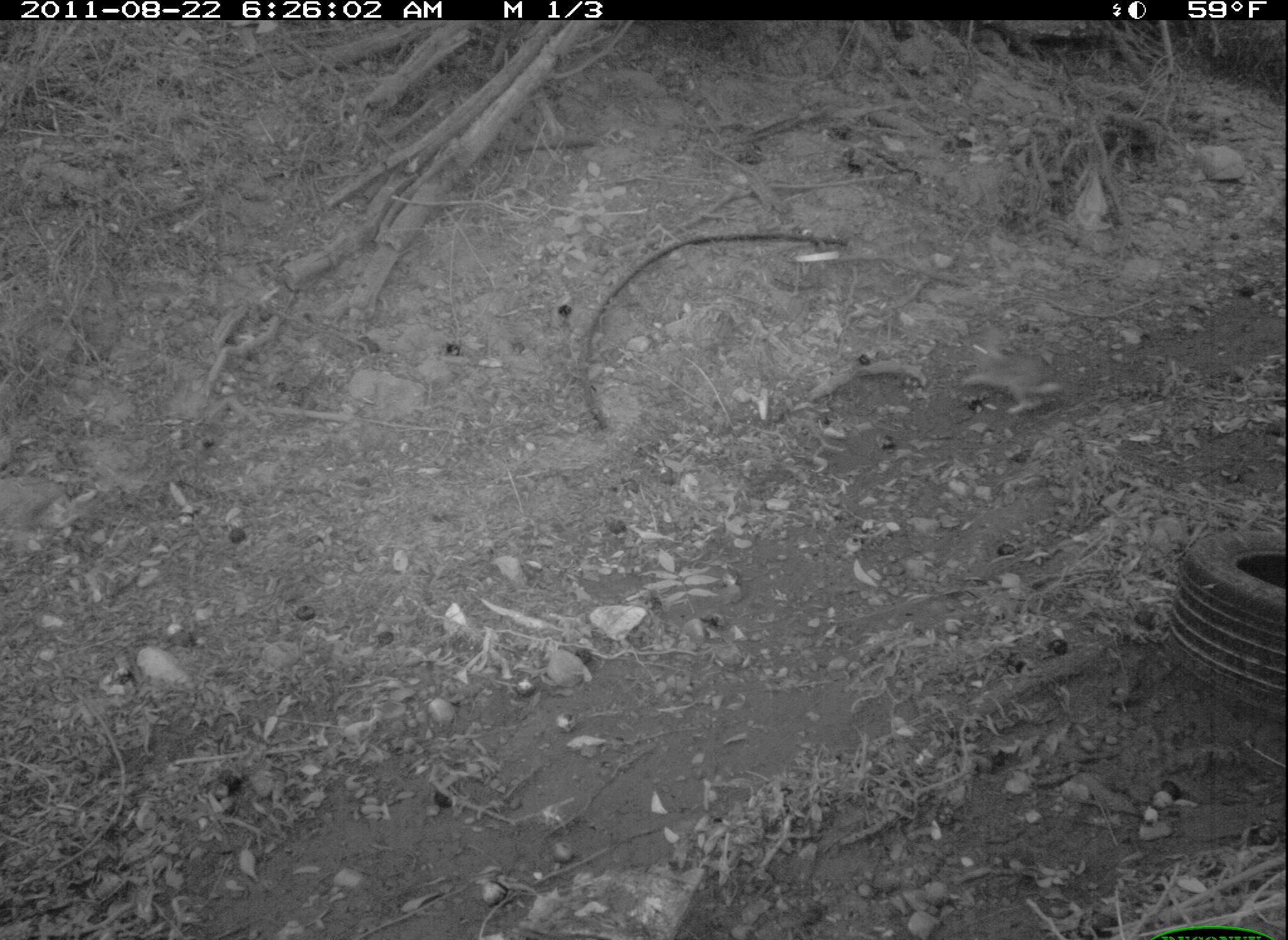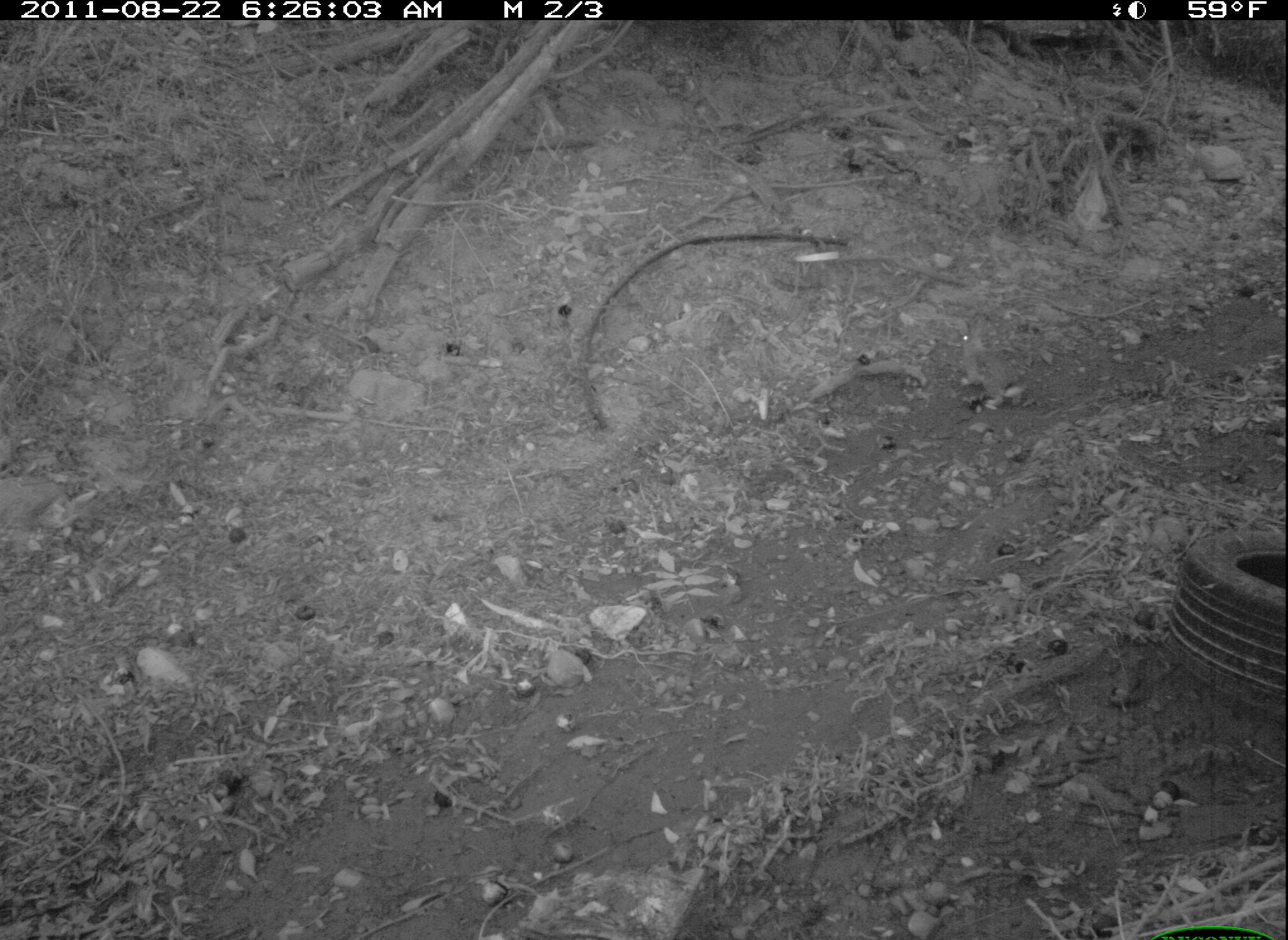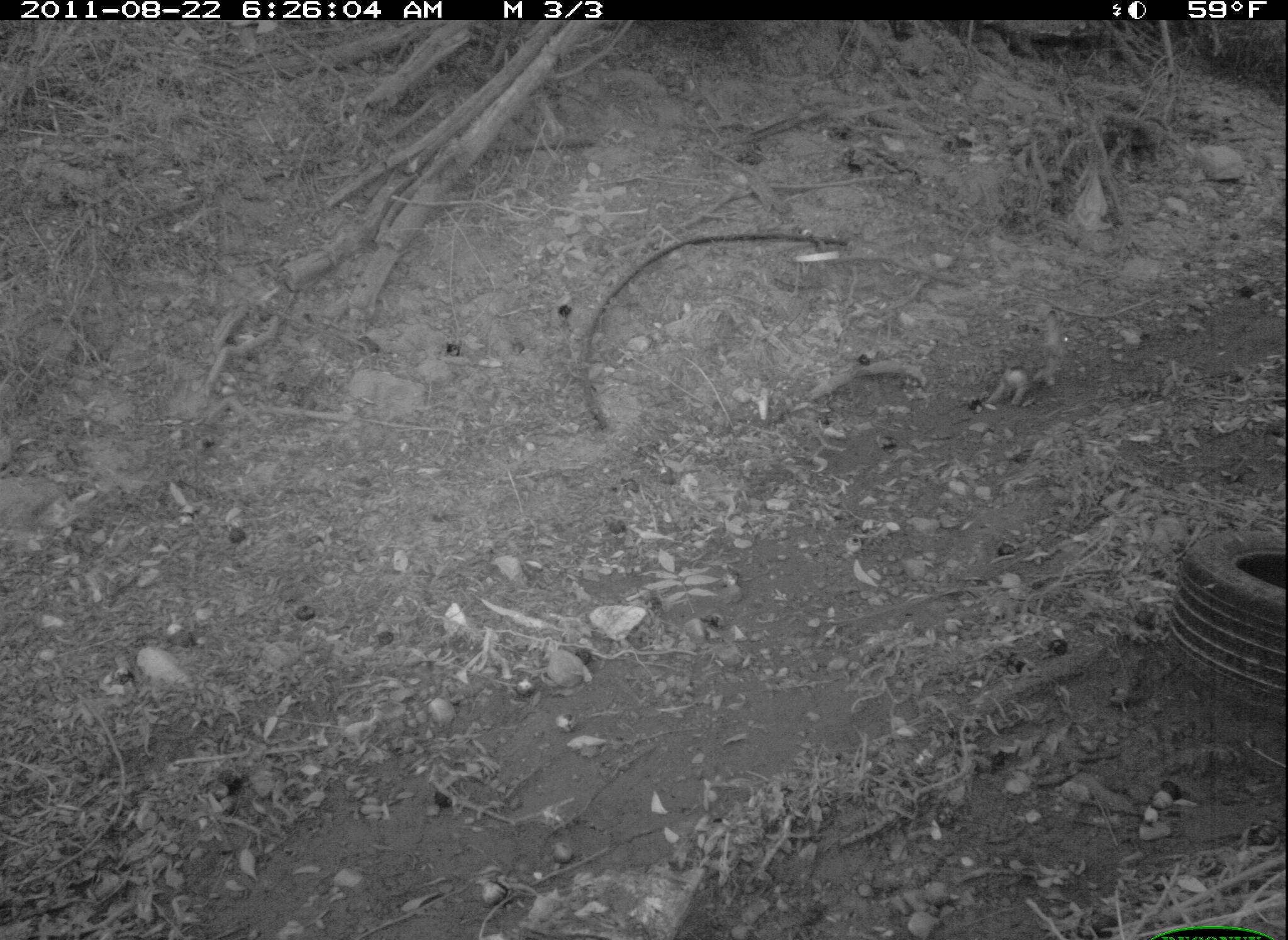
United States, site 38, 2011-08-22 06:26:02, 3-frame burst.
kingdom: Animalia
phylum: Chordata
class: Mammalia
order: Lagomorpha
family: Leporidae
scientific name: Leporidae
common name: rabbits and hares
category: rabbit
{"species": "rabbit (rabbits and hares) (Leporidae)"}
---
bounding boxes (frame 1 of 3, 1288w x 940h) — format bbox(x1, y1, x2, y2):
rabbit: bbox(958, 321, 1071, 428)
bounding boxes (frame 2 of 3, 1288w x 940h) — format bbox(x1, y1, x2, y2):
rabbit: bbox(940, 308, 1034, 437)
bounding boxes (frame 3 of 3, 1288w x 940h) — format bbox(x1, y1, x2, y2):
rabbit: bbox(981, 302, 1082, 415)